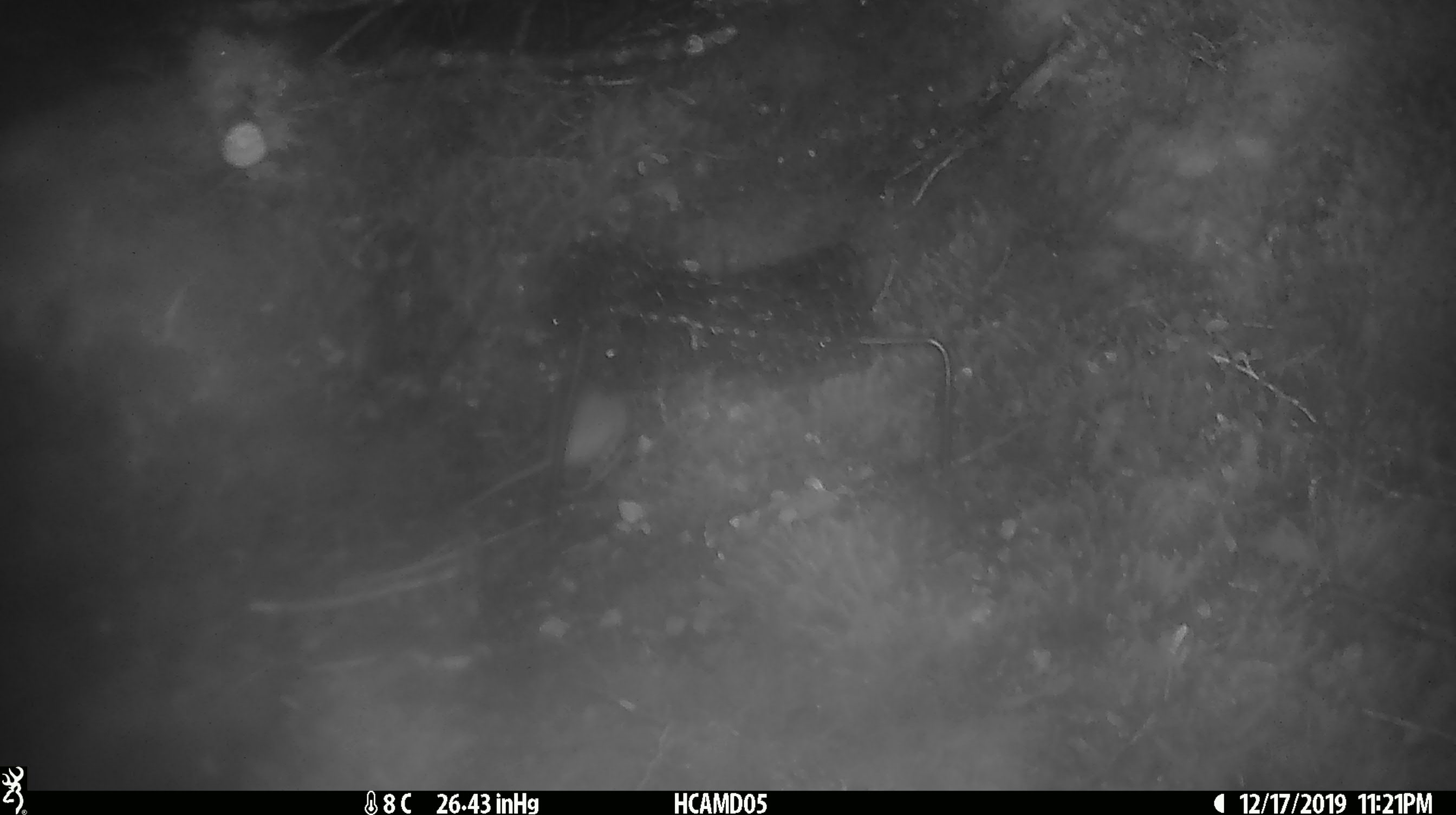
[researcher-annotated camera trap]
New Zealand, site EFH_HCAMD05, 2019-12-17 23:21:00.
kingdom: Animalia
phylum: Chordata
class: Mammalia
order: Rodentia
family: Muridae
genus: Mus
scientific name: Mus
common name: mouse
Mouse (Mus).